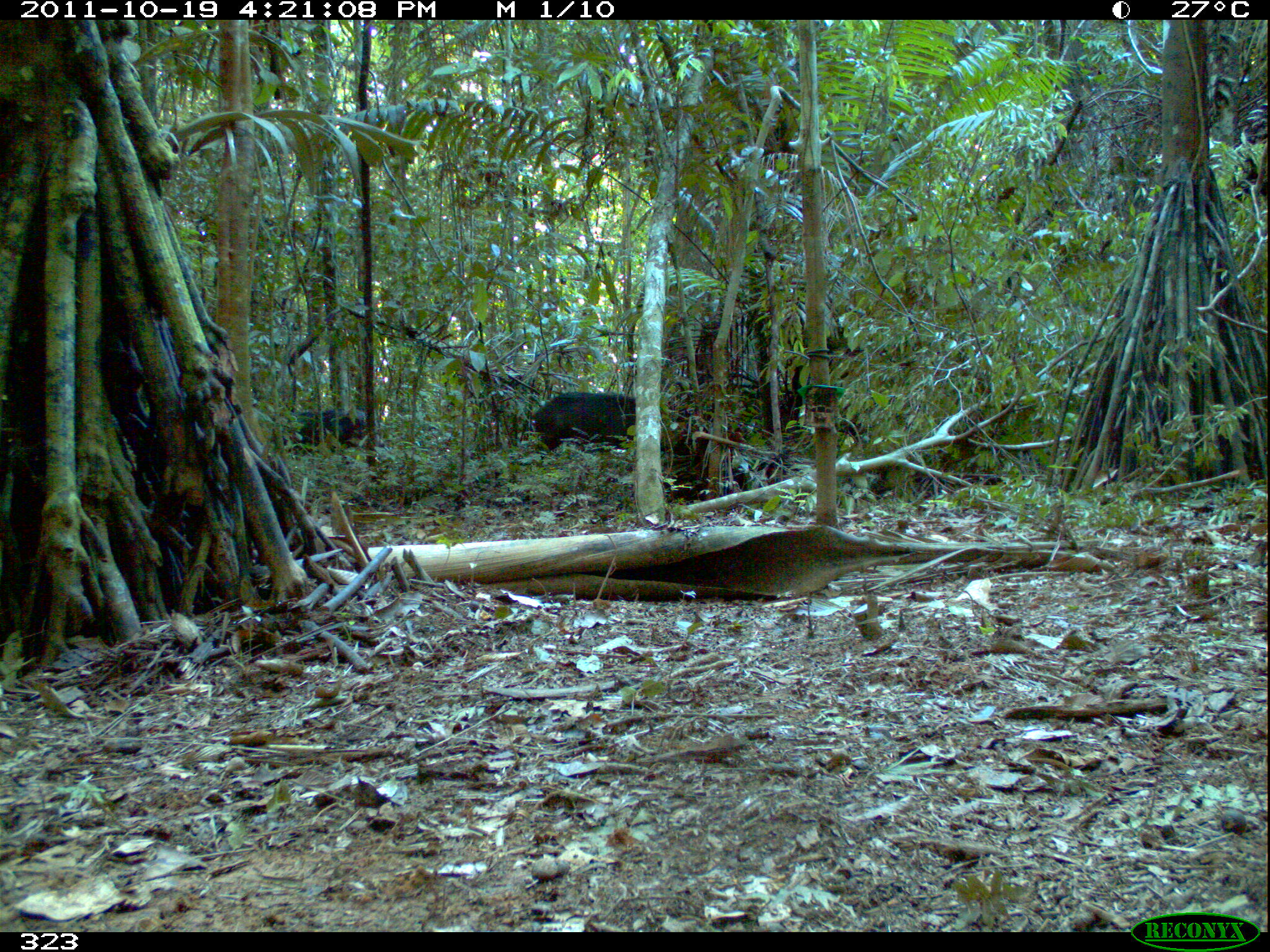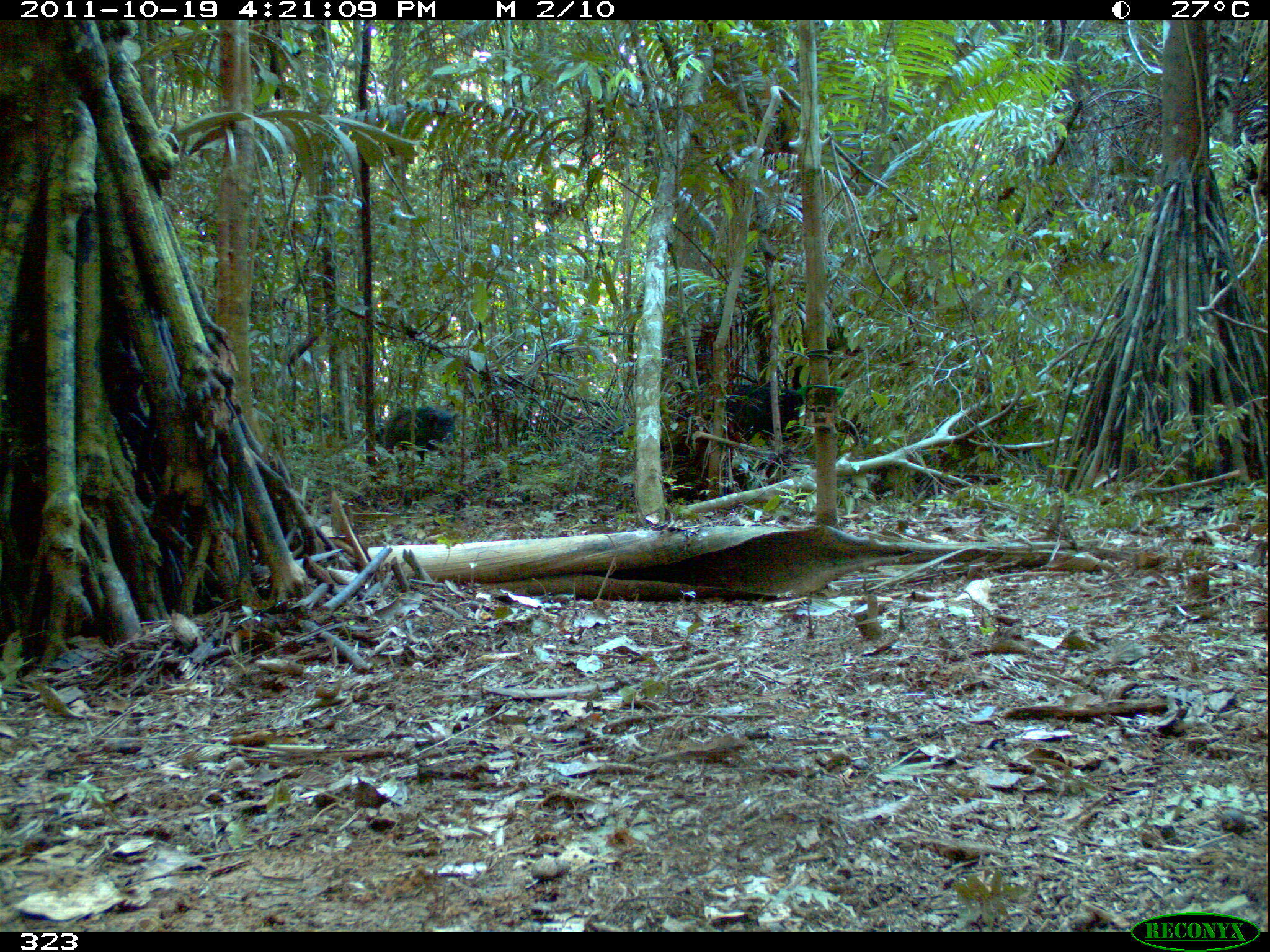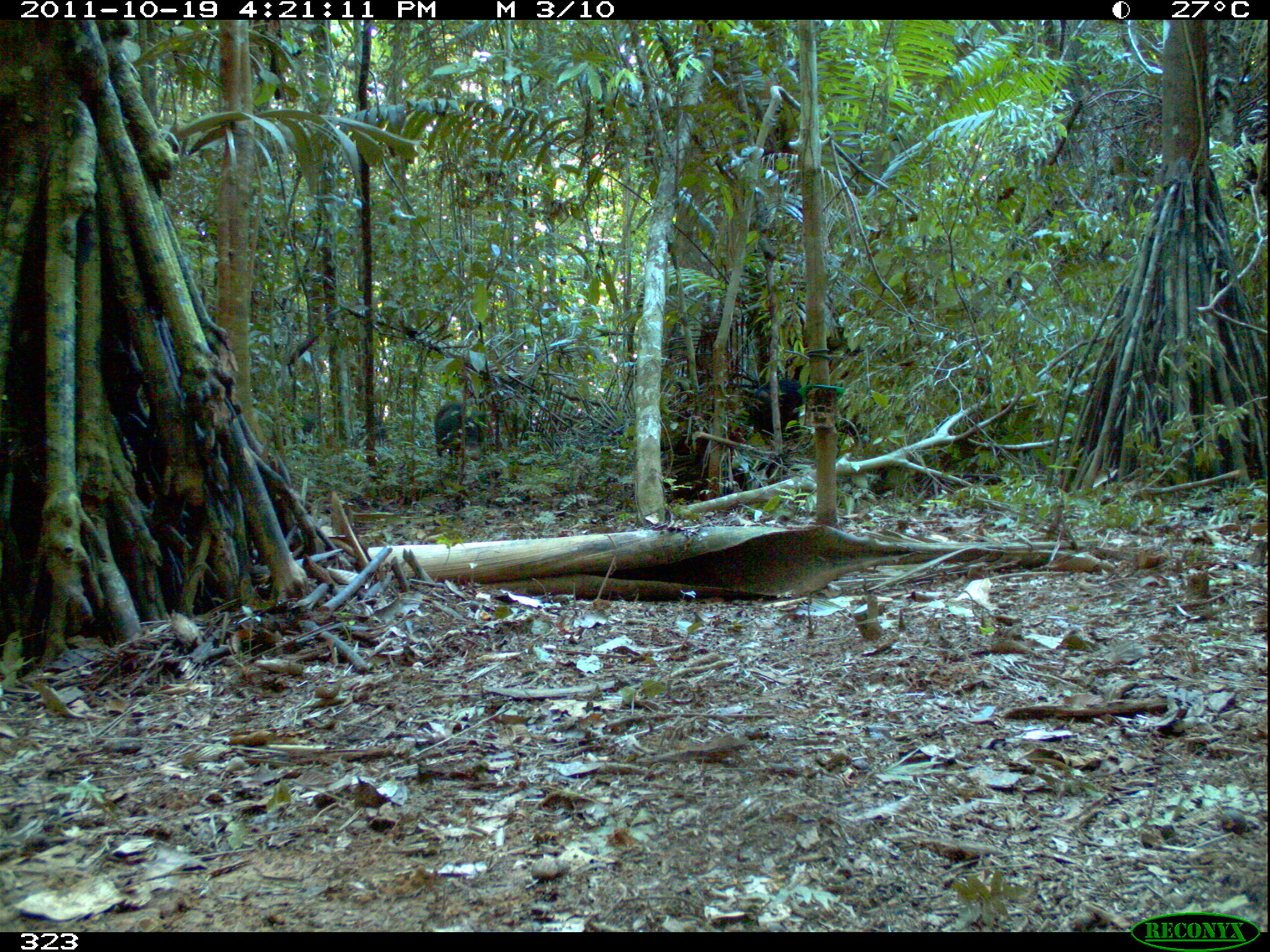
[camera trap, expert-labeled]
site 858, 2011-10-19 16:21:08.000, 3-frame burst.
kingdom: Animalia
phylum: Chordata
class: Mammalia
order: Artiodactyla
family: Tayassuidae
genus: Tayassu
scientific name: Tayassu pecari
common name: white-lipped peccary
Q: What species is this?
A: Tayassu pecari (white-lipped peccary).